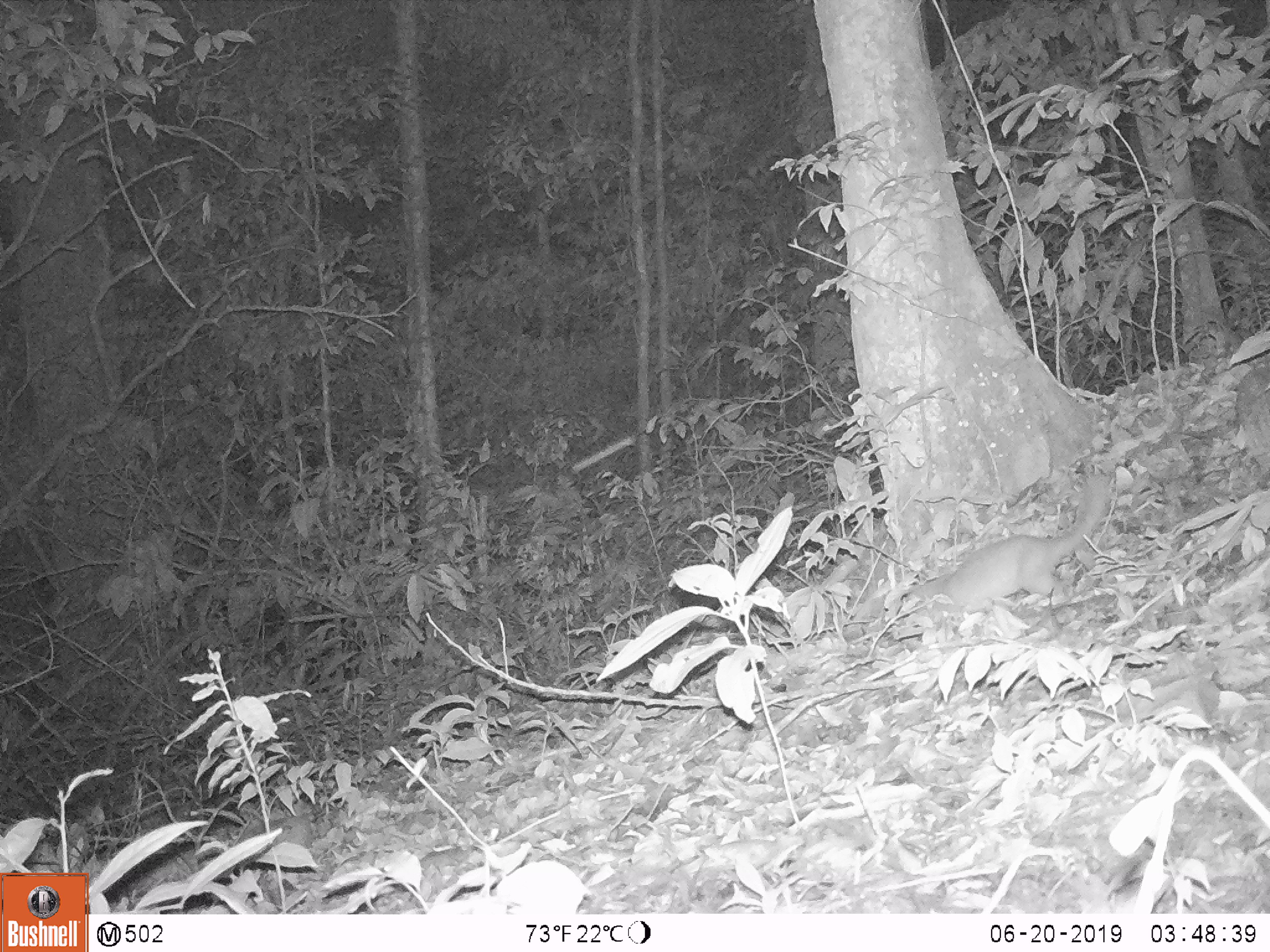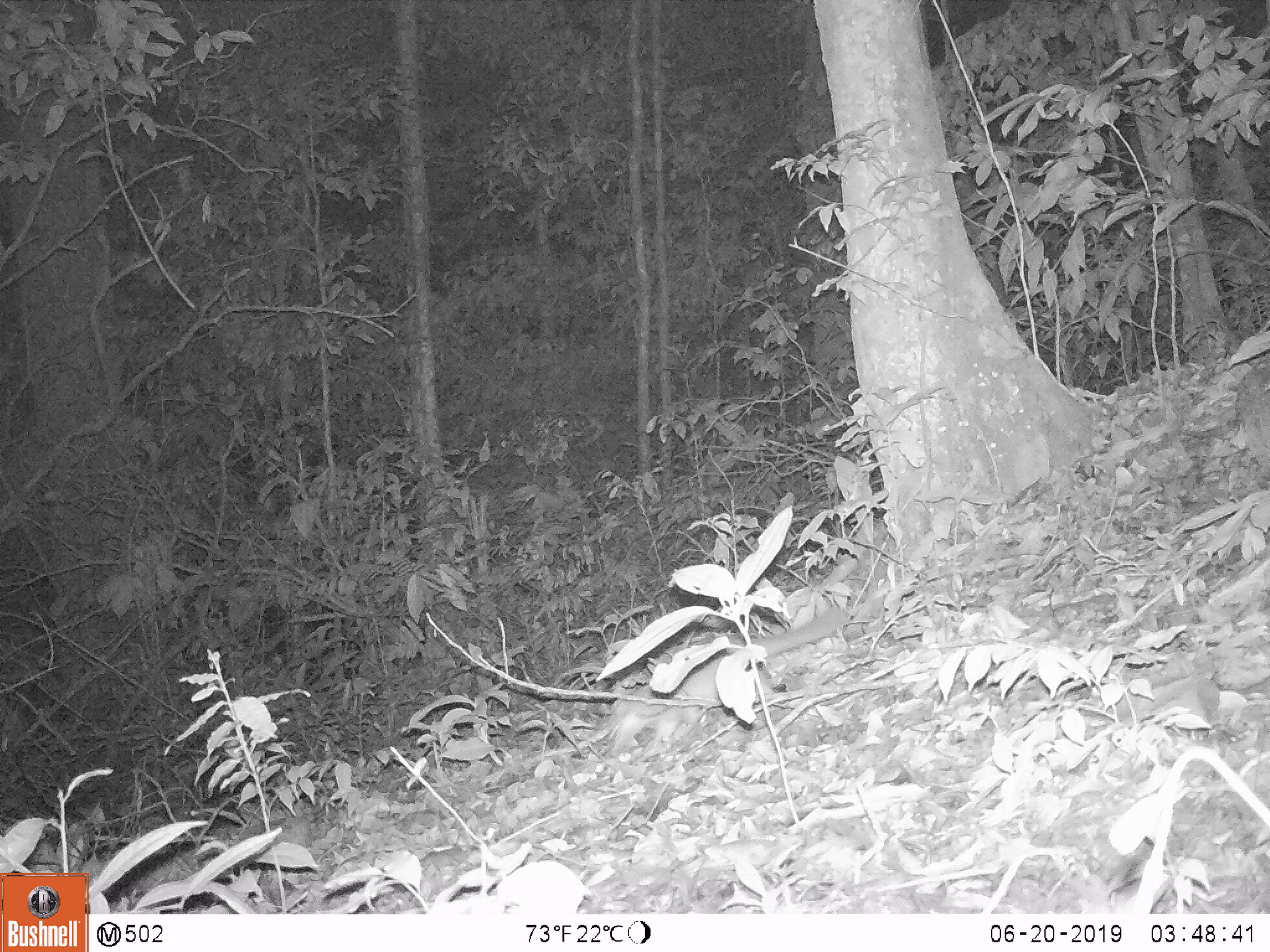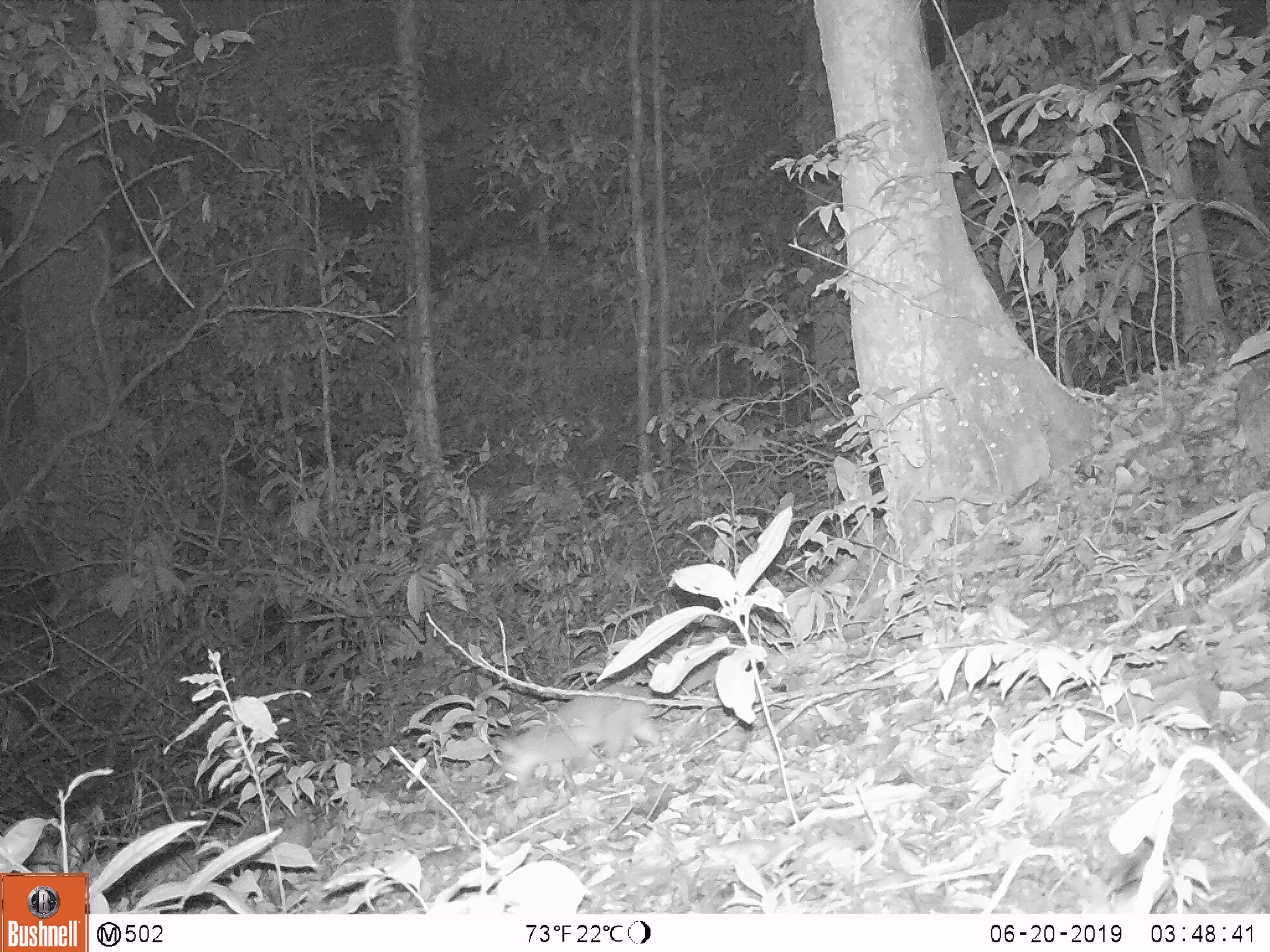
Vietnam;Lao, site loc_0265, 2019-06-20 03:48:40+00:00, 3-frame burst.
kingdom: Animalia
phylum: Chordata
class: Mammalia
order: Carnivora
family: Mustelidae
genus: Melogale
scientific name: Melogale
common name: ferret badger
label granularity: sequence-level